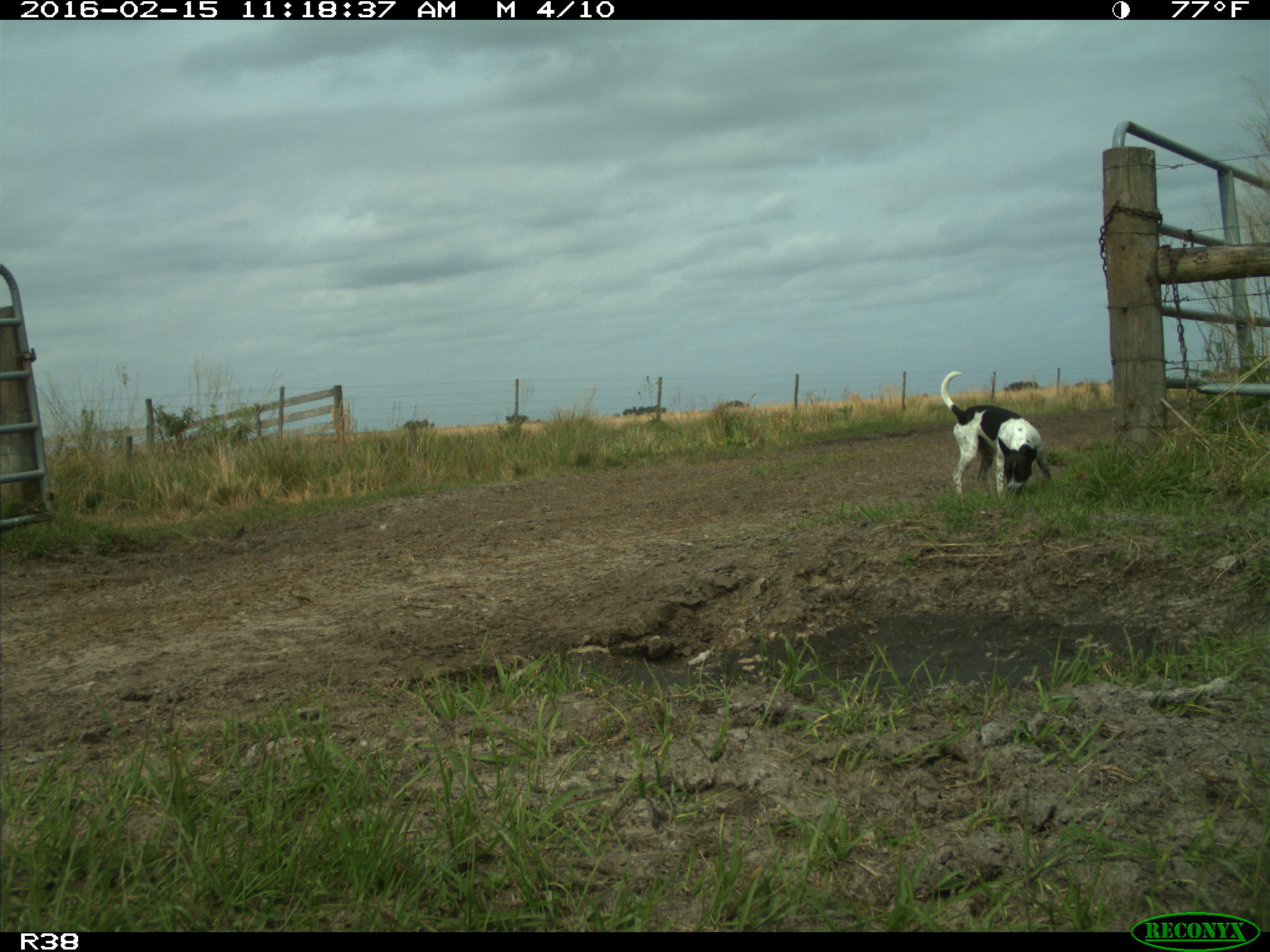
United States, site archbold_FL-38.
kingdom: Animalia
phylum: Chordata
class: Mammalia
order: Carnivora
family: Canidae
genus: Canis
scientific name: Canis familiaris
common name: domestic dog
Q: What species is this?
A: Canis familiaris (domestic dog).